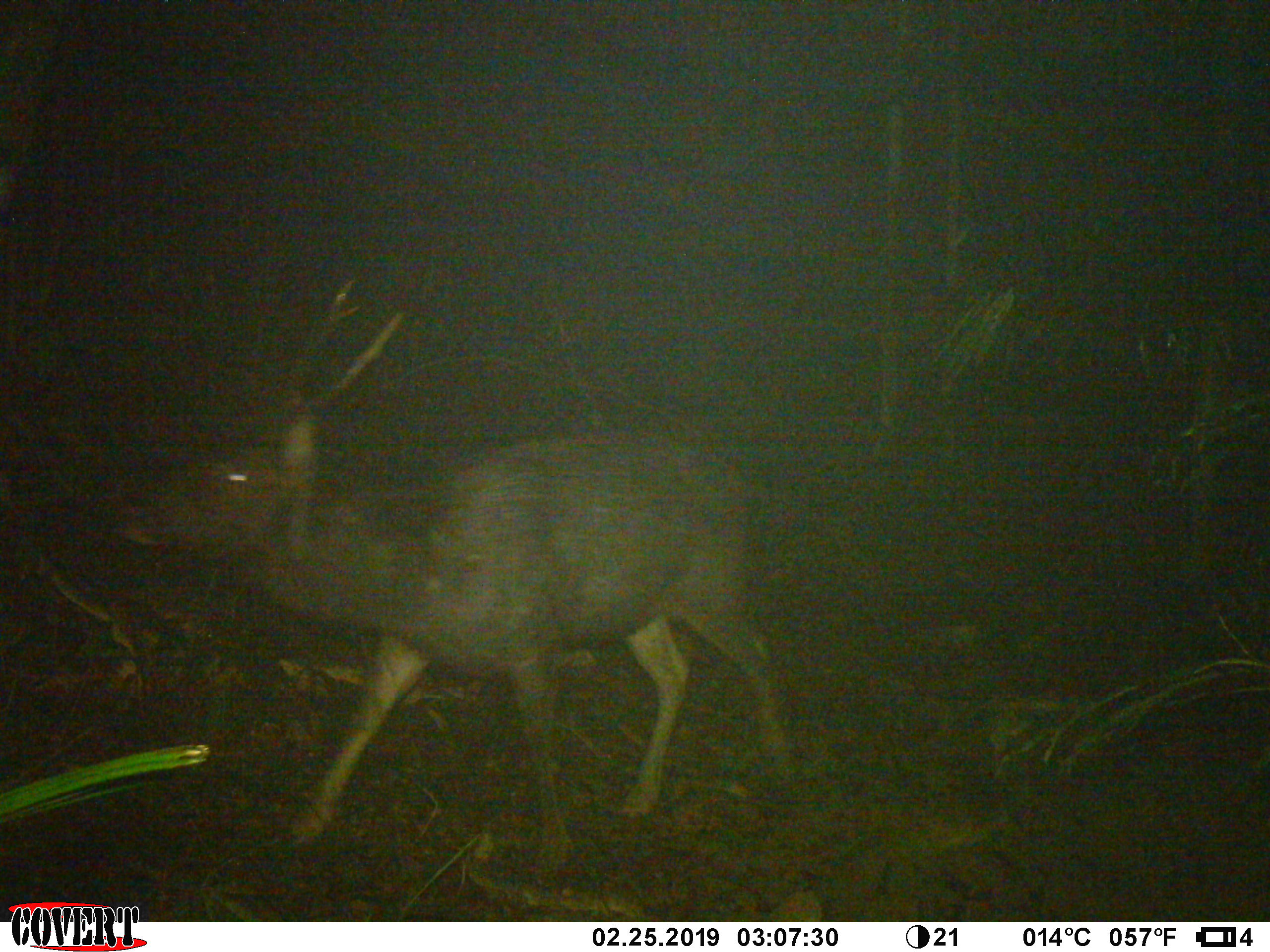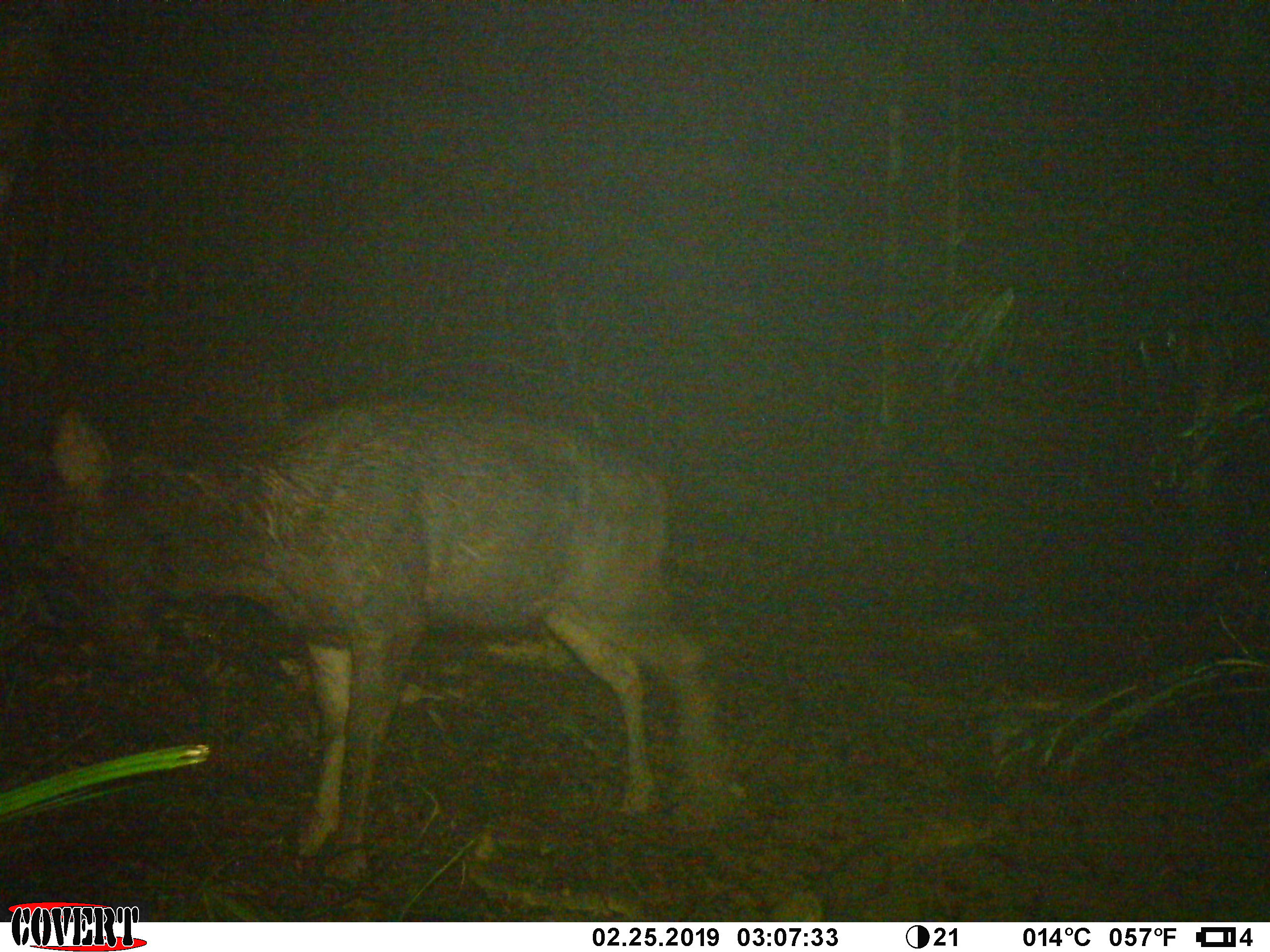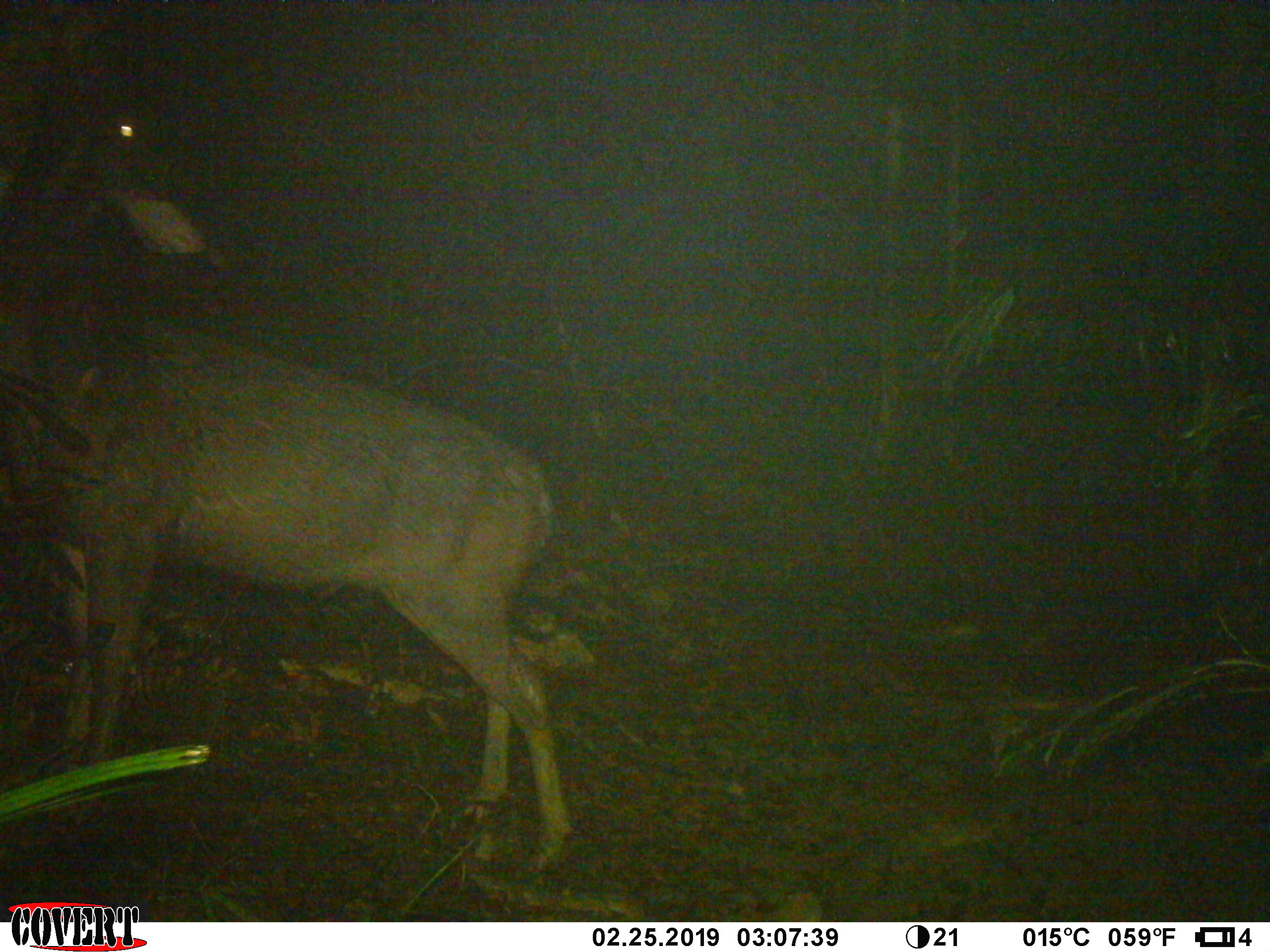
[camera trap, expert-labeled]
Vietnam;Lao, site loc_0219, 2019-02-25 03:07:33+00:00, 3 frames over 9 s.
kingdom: Animalia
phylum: Chordata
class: Mammalia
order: Artiodactyla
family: Cervidae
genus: Rusa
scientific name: Rusa unicolor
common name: sambar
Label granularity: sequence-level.